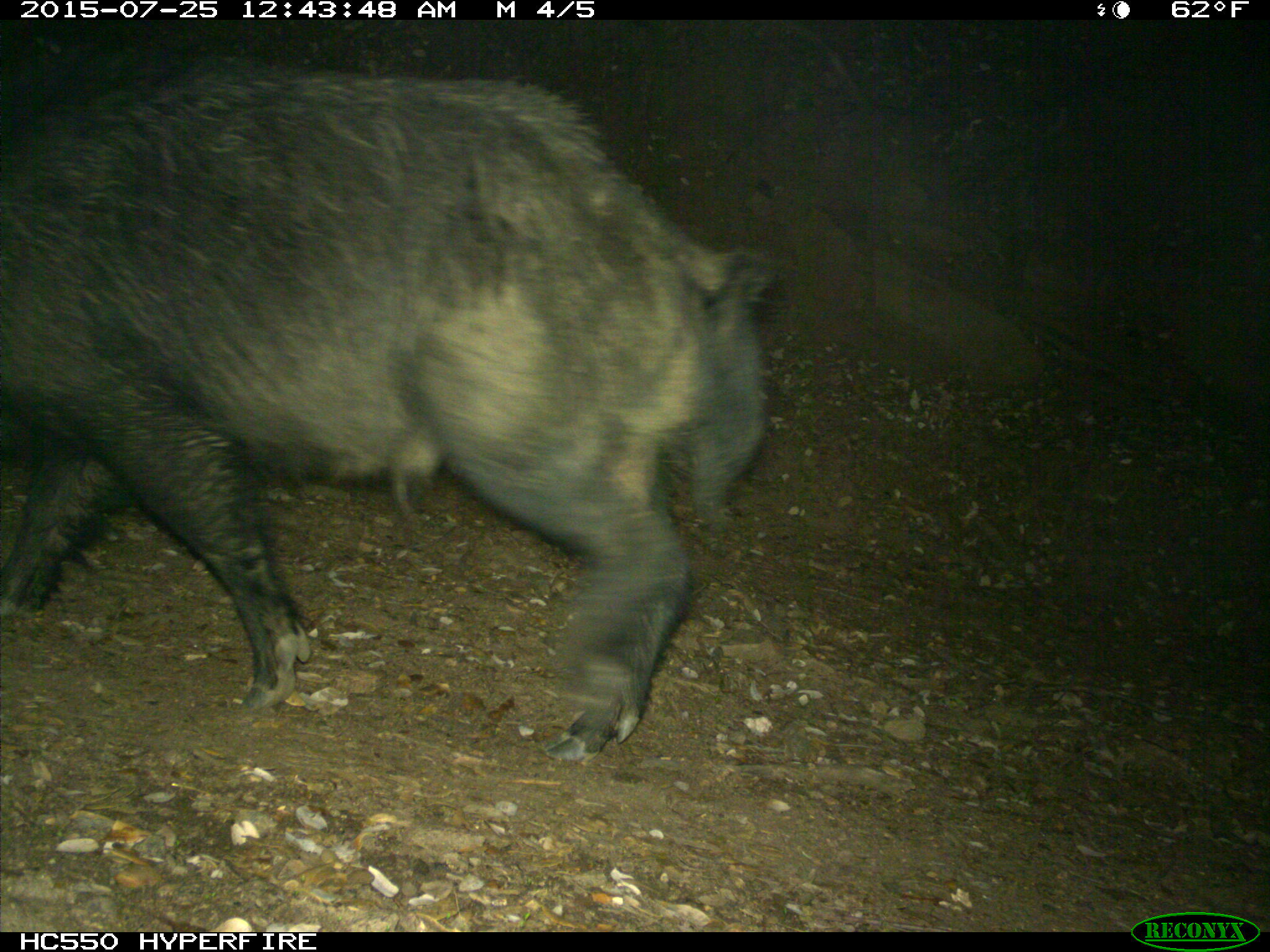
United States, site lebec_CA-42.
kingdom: Animalia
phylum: Chordata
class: Mammalia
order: Artiodactyla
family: Suidae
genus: Sus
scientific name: Sus scrofa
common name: wild boar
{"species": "Sus scrofa (wild boar)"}